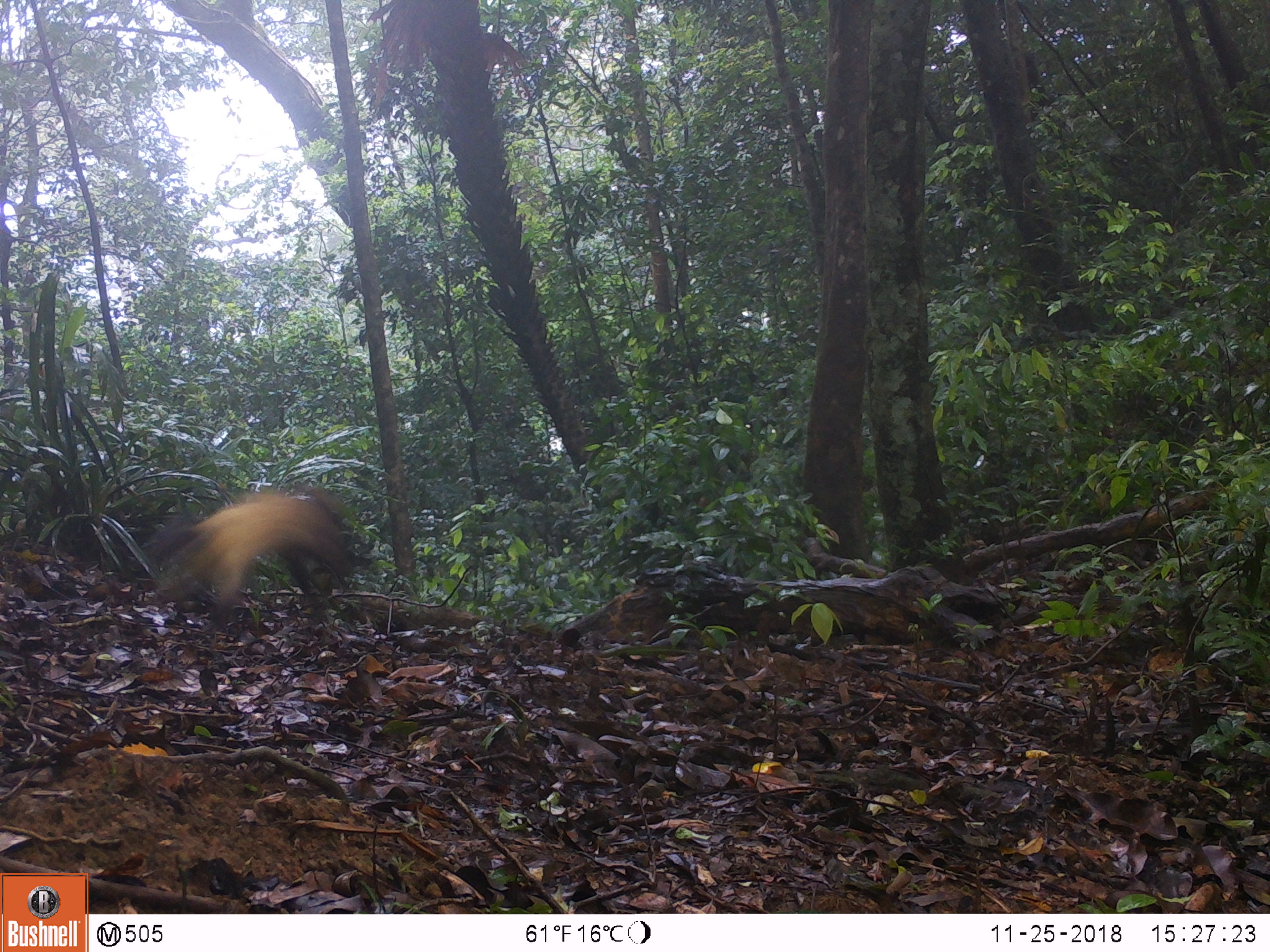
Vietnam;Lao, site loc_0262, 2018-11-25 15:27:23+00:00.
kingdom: Animalia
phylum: Chordata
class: Mammalia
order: Carnivora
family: Mustelidae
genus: Martes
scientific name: Martes flavigula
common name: yellow-throated marten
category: yellow throated marten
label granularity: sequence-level